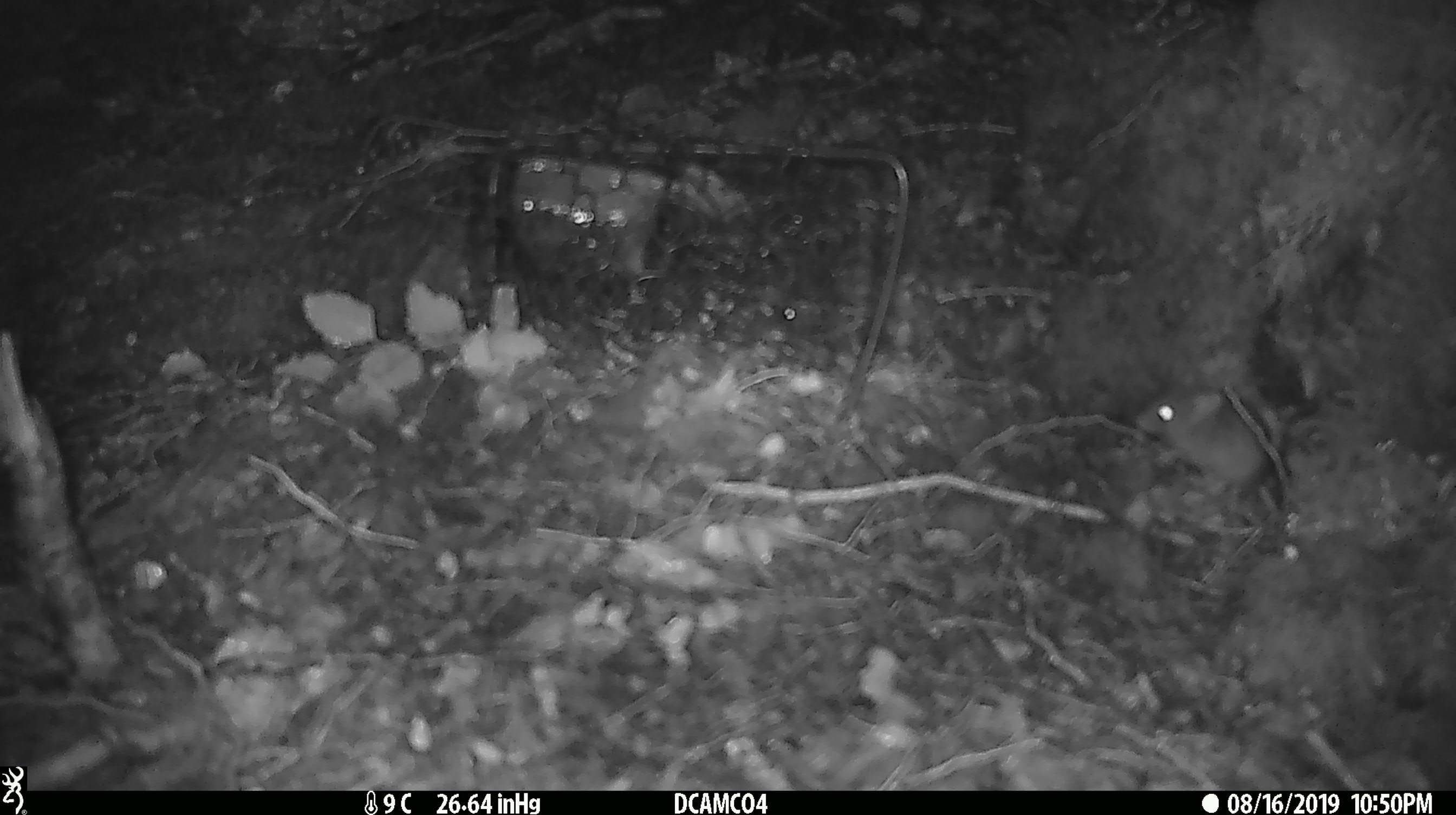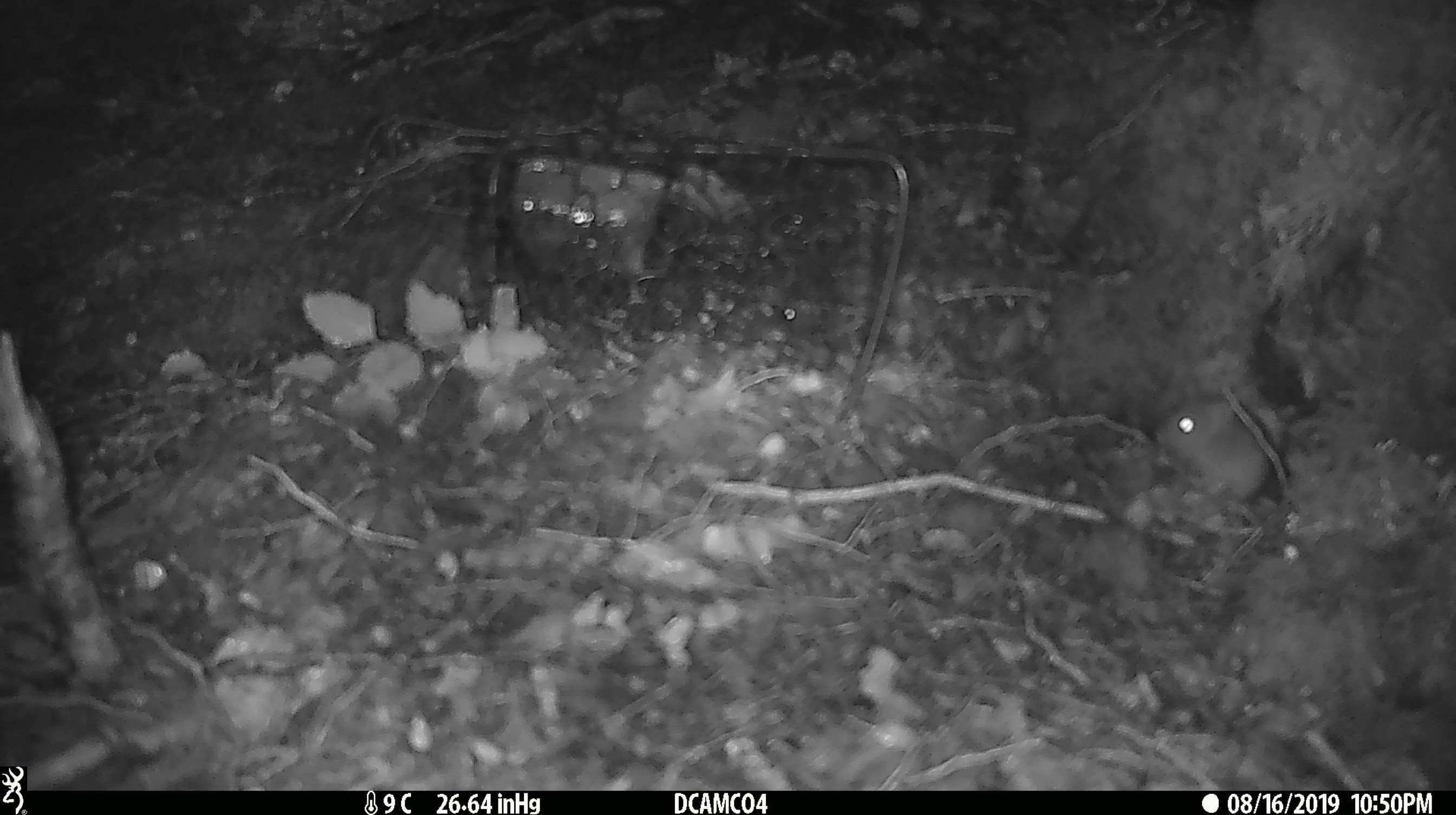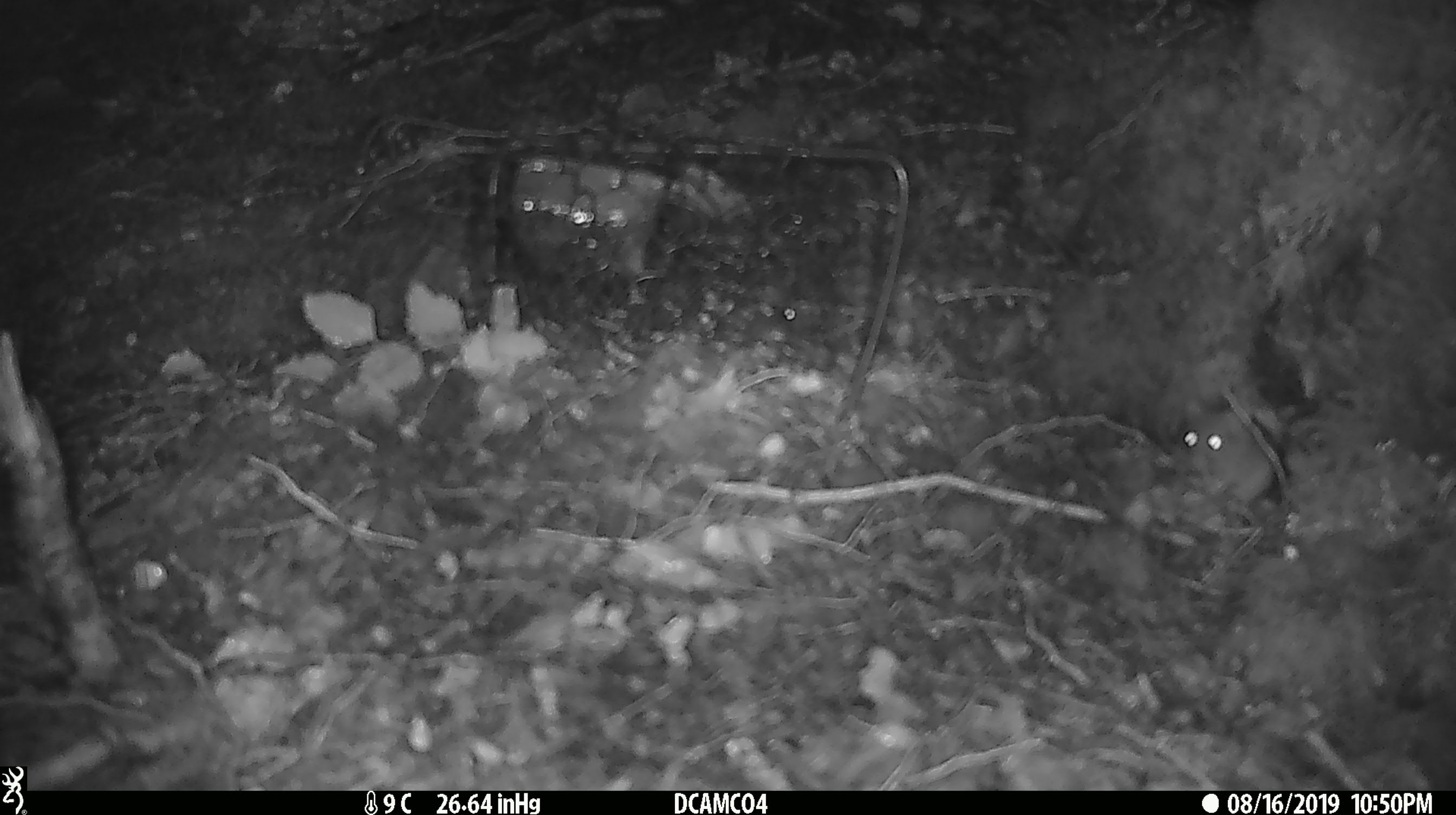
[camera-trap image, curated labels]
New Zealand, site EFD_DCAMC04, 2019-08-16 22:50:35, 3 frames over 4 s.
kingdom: Animalia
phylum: Chordata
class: Mammalia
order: Rodentia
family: Muridae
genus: Mus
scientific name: Mus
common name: mouse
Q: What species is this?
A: Mouse (Mus).